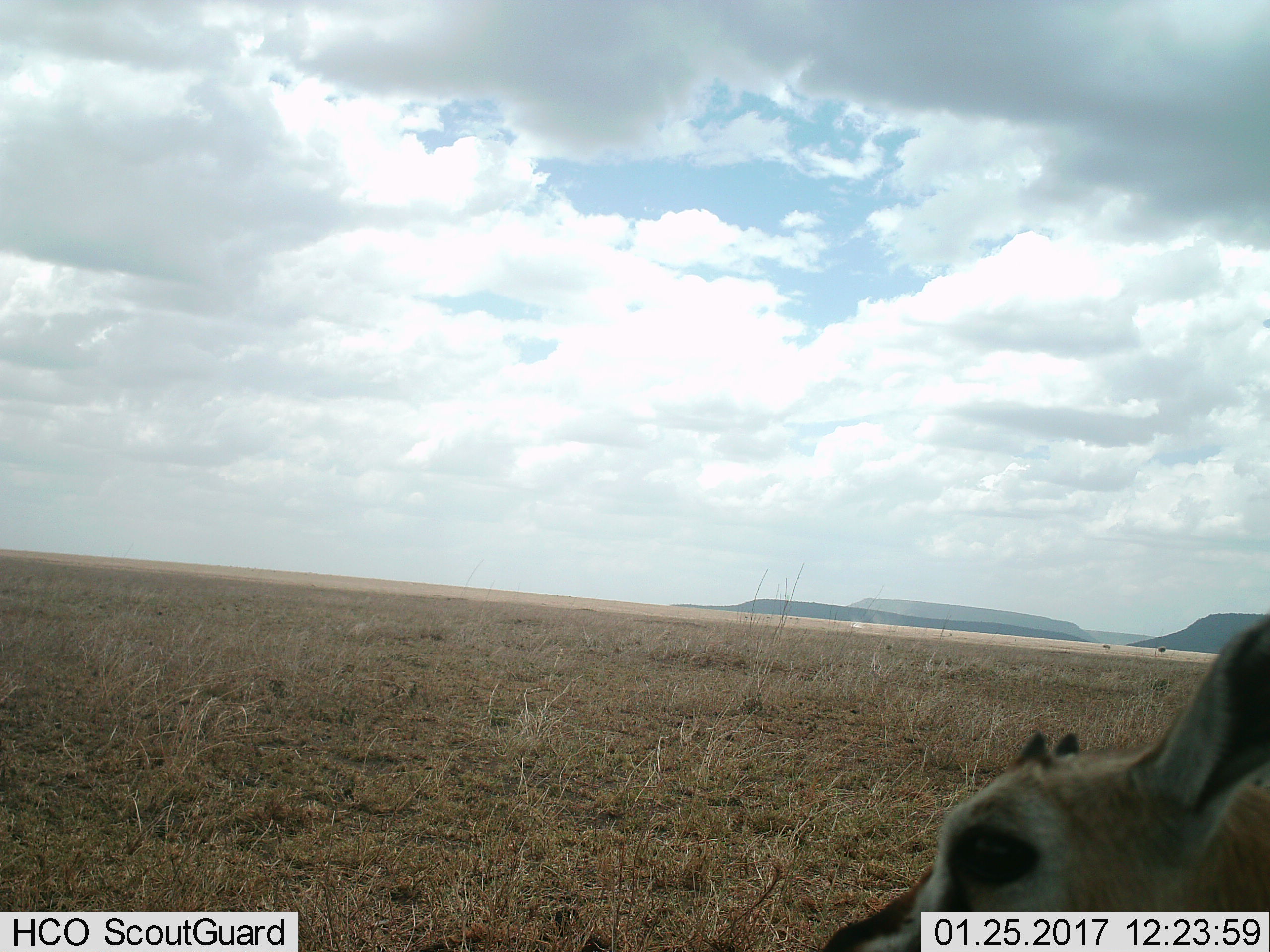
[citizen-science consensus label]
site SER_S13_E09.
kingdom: Animalia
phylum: Chordata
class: Mammalia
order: Artiodactyla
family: Bovidae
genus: Eudorcas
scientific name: Eudorcas thomsonii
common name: thomson's gazelle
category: gazellethomsons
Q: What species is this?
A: Gazellethomsons (thomson's gazelle) (Eudorcas thomsonii).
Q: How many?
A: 1.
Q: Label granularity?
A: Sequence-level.